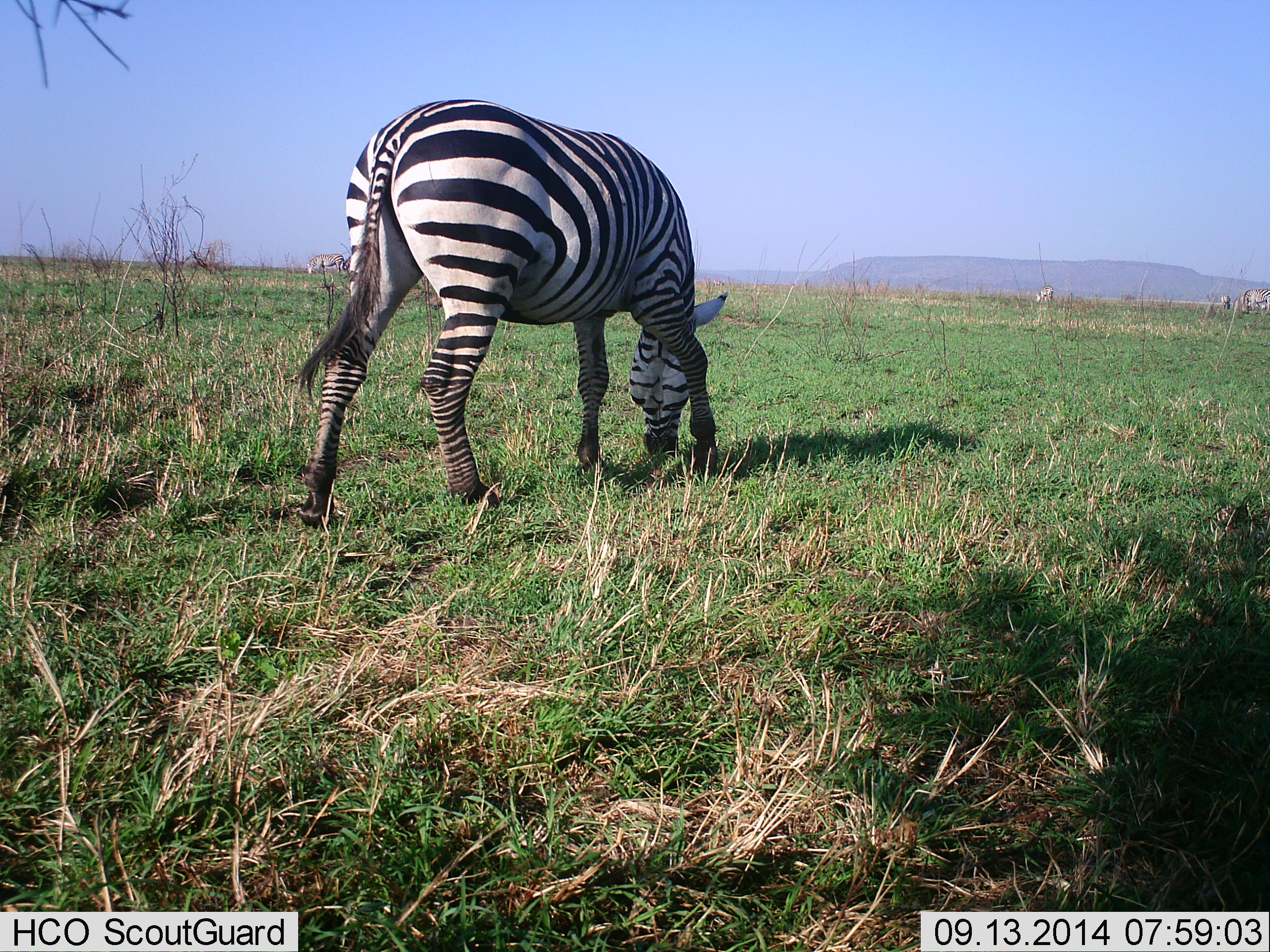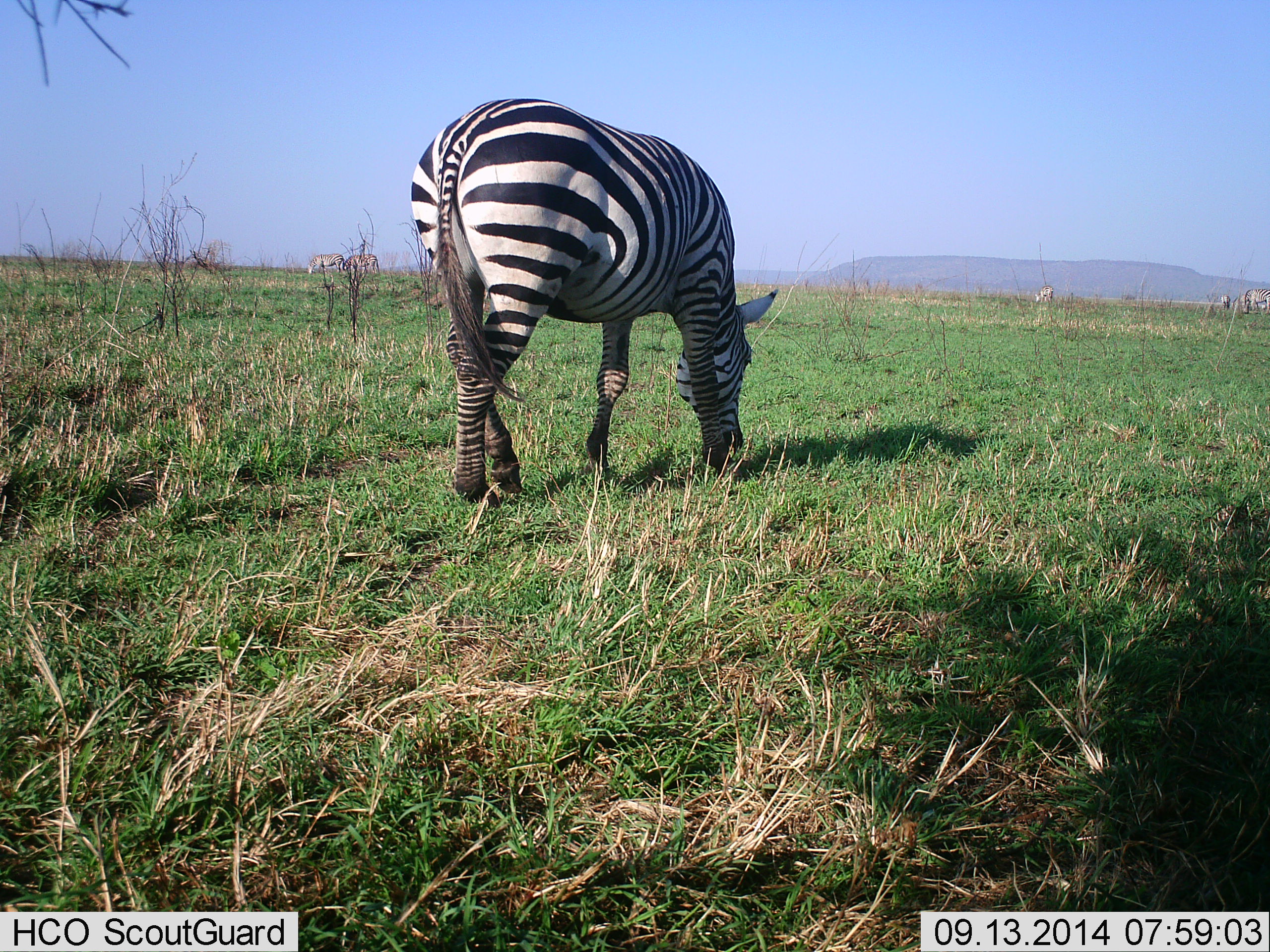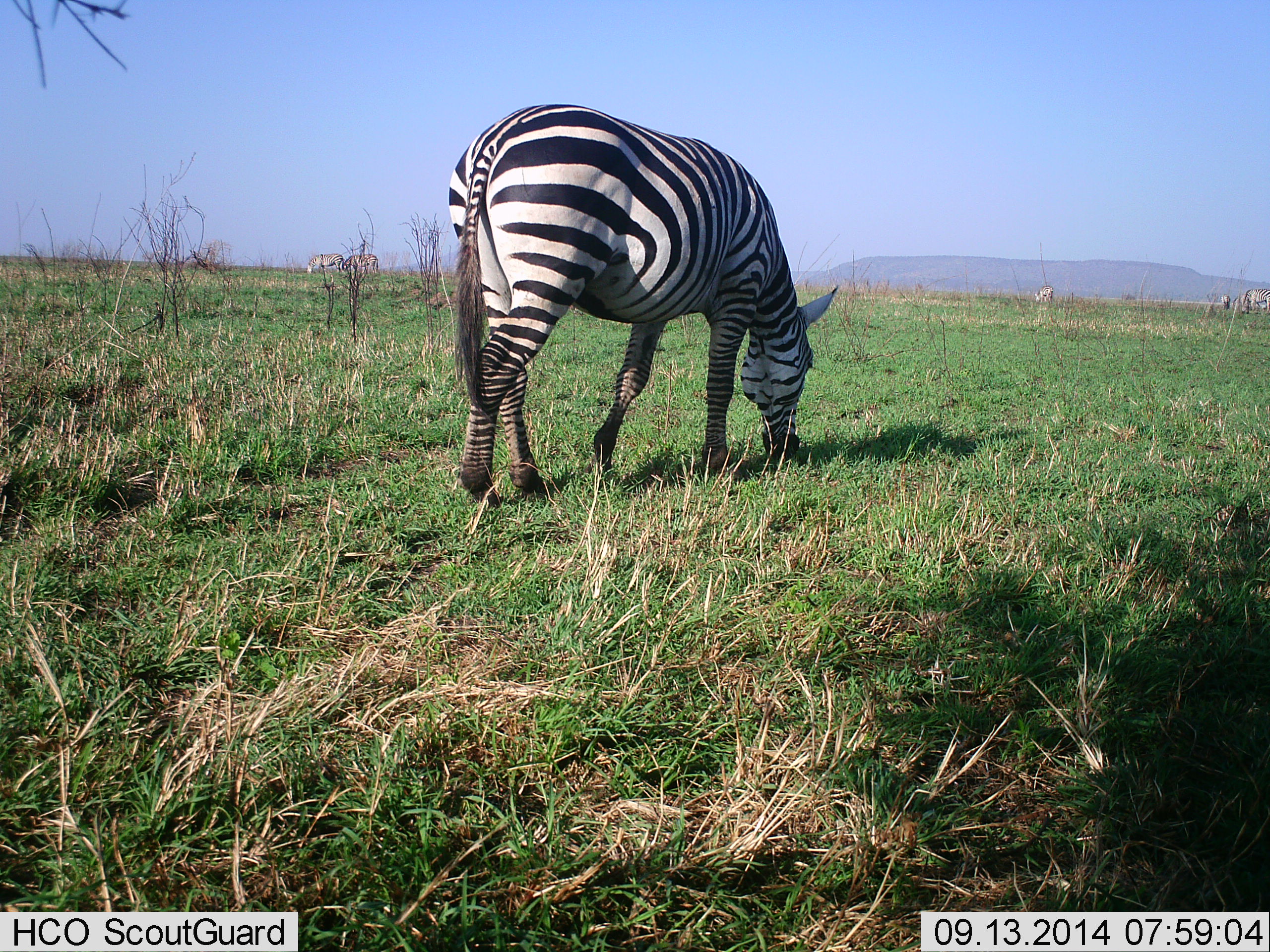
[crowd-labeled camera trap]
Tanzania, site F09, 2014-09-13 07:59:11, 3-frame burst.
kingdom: Animalia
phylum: Chordata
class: Mammalia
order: Perissodactyla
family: Equidae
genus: Equus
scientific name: Equus quagga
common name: plains zebra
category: zebra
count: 4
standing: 10%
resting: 0%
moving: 20%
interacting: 0%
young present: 0%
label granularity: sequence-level